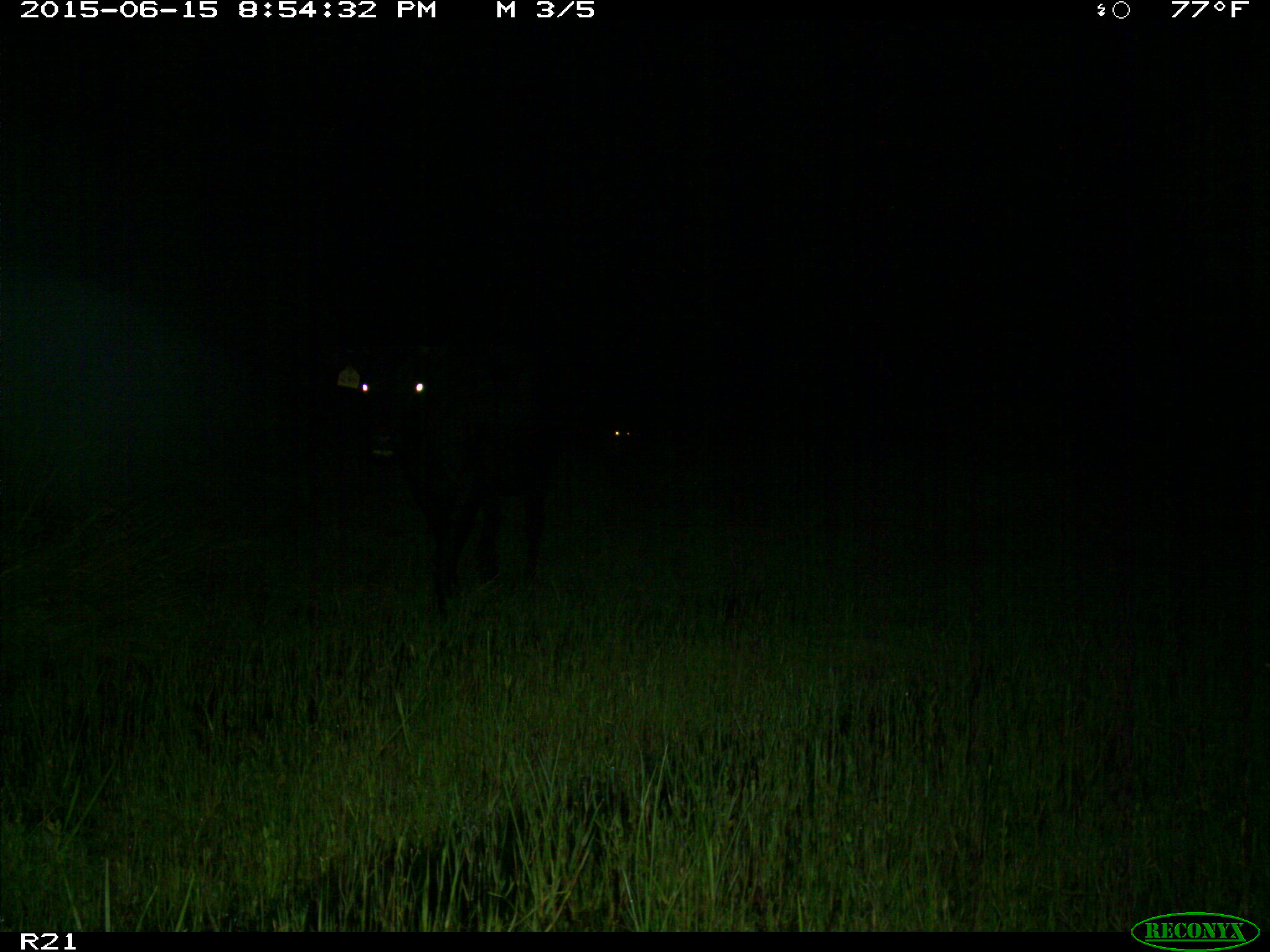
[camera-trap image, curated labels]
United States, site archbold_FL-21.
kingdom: Animalia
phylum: Chordata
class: Mammalia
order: Artiodactyla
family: Bovidae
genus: Bos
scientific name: Bos taurus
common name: domestic cow